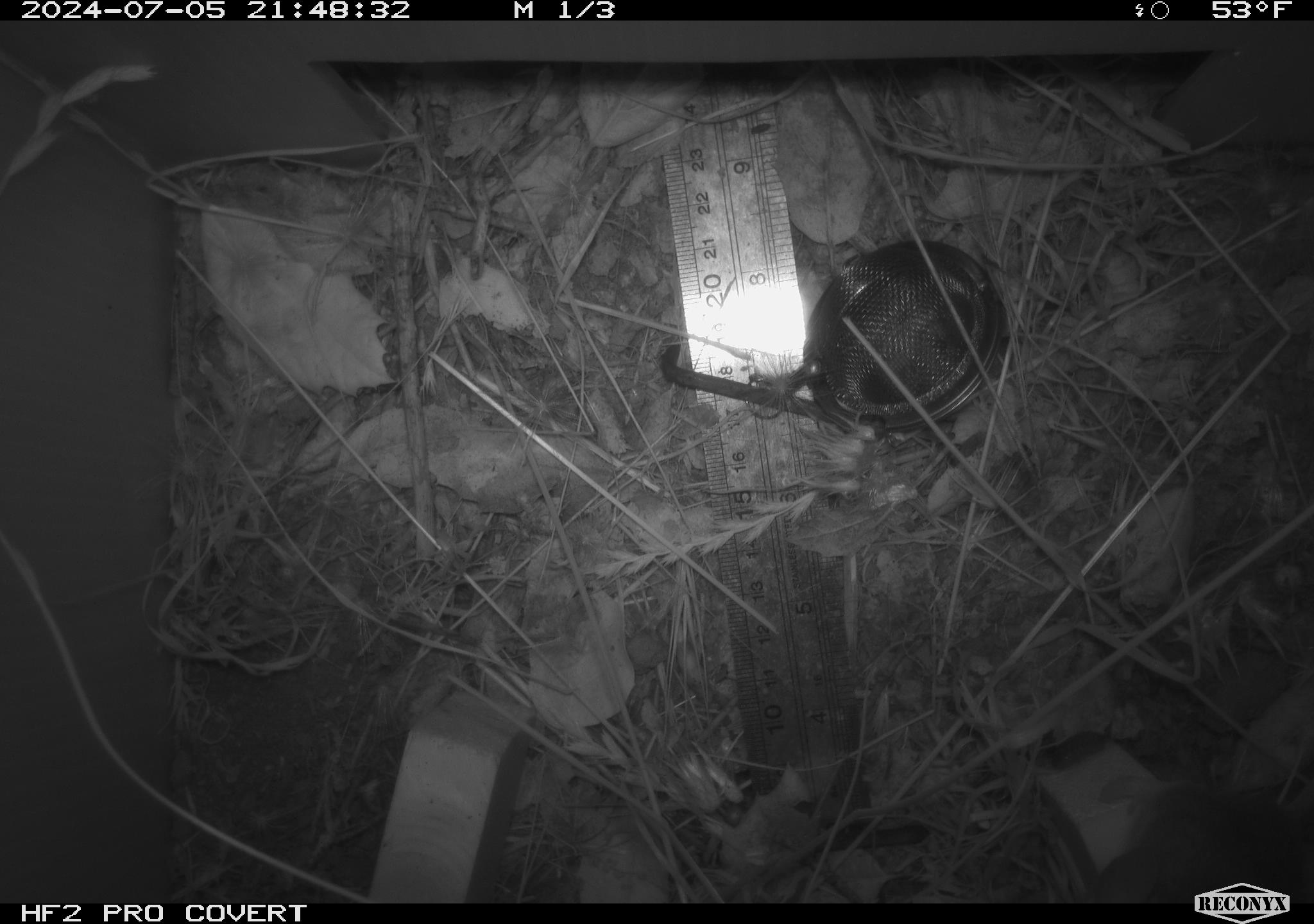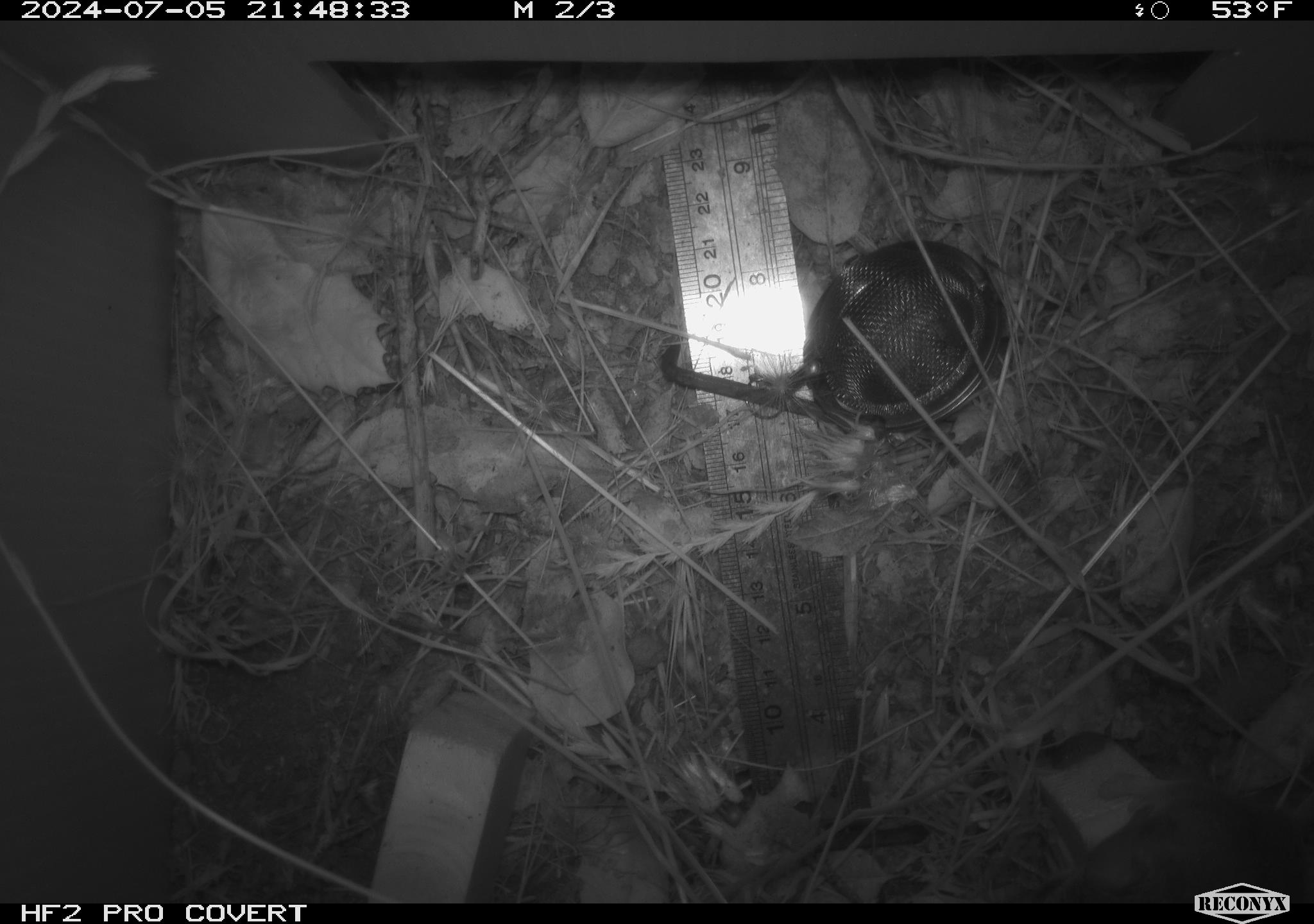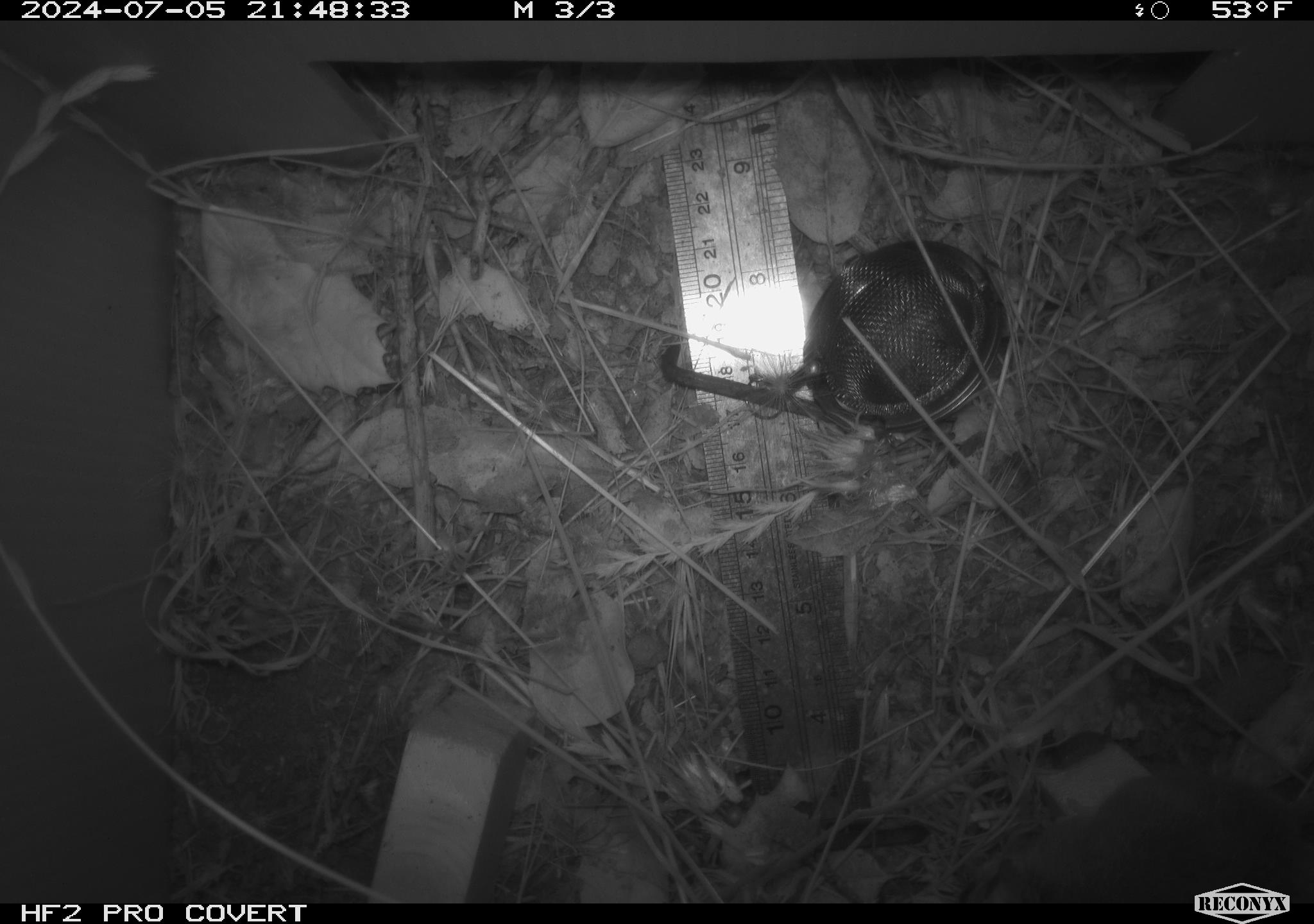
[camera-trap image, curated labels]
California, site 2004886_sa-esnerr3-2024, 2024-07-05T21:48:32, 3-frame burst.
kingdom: Animalia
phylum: Chordata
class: Mammalia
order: Rodentia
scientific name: Rodentia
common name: rodent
Rodent (Rodentia).